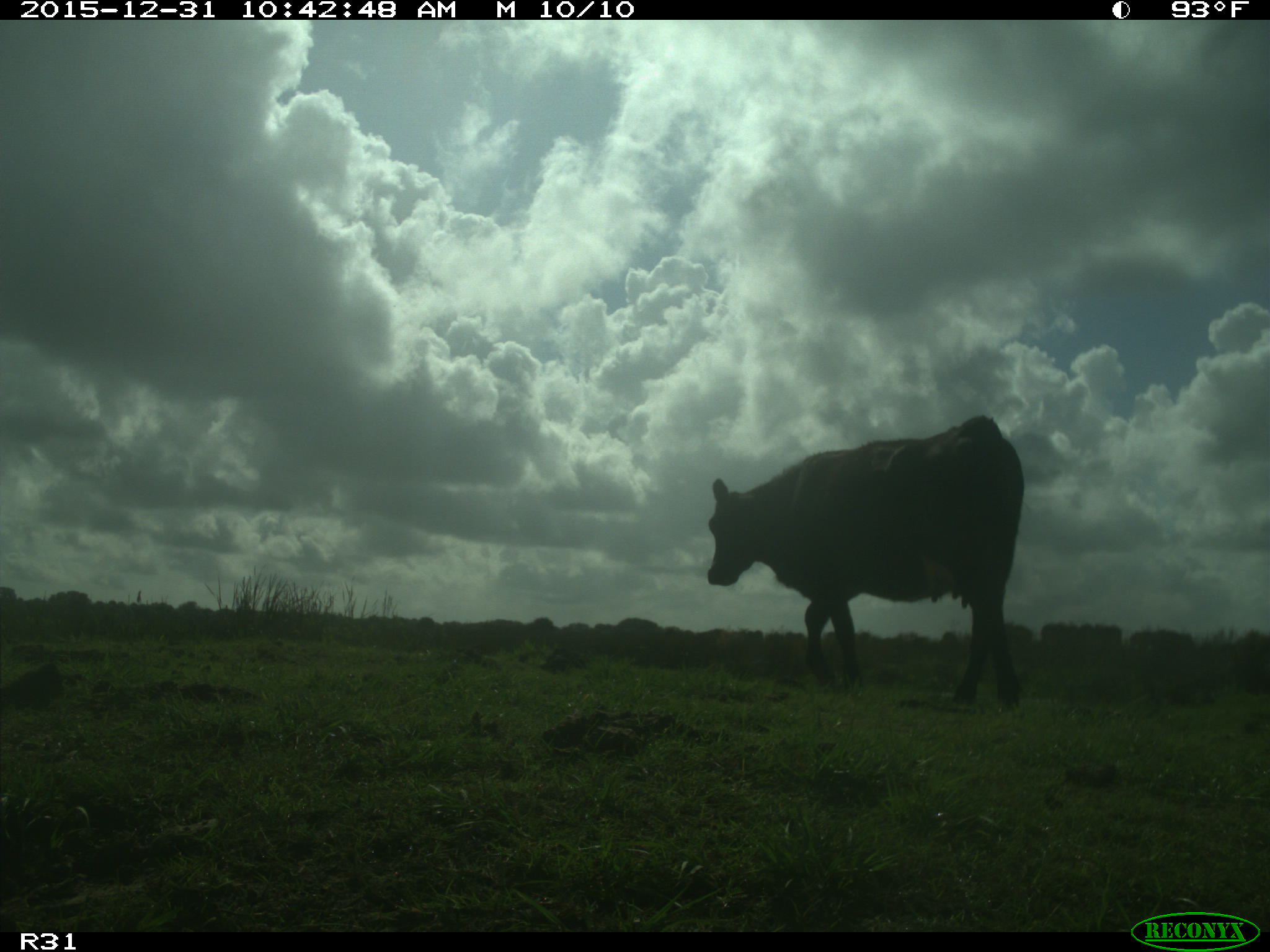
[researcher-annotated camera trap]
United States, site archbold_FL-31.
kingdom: Animalia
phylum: Chordata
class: Mammalia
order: Artiodactyla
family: Bovidae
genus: Bos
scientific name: Bos taurus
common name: domestic cow